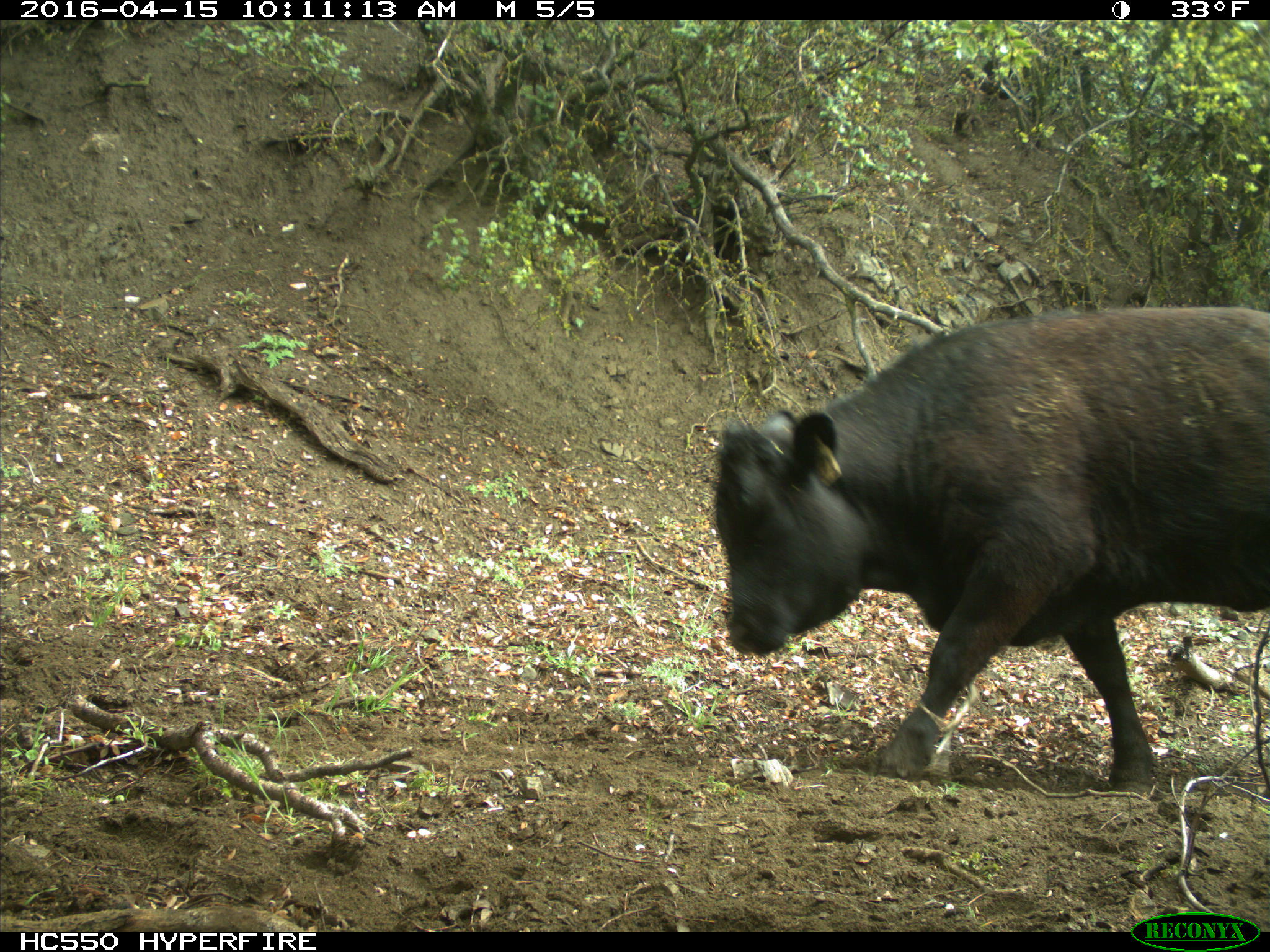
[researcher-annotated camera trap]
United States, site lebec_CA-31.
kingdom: Animalia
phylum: Chordata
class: Mammalia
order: Artiodactyla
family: Bovidae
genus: Bos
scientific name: Bos taurus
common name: domestic cow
Bos taurus (domestic cow).